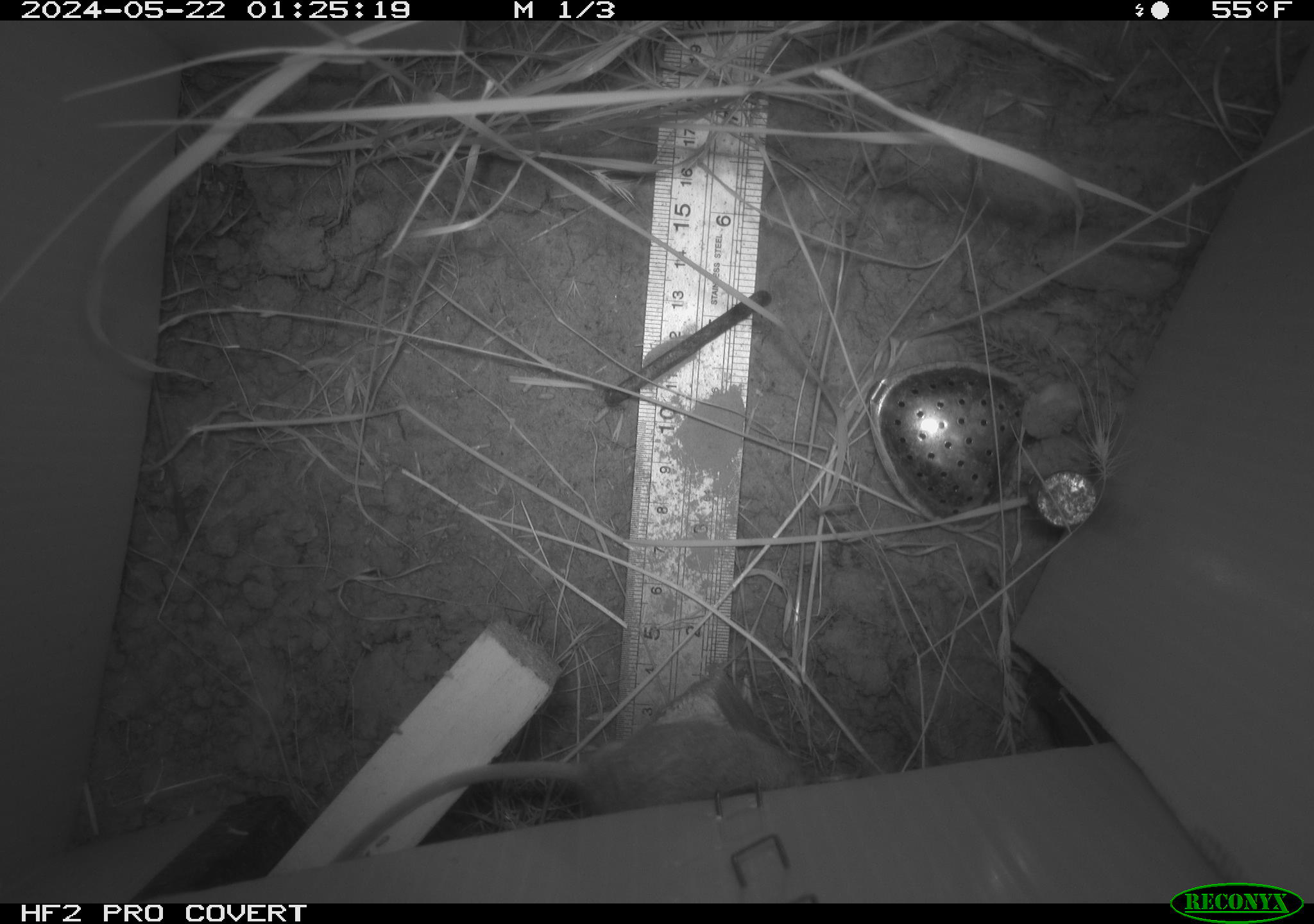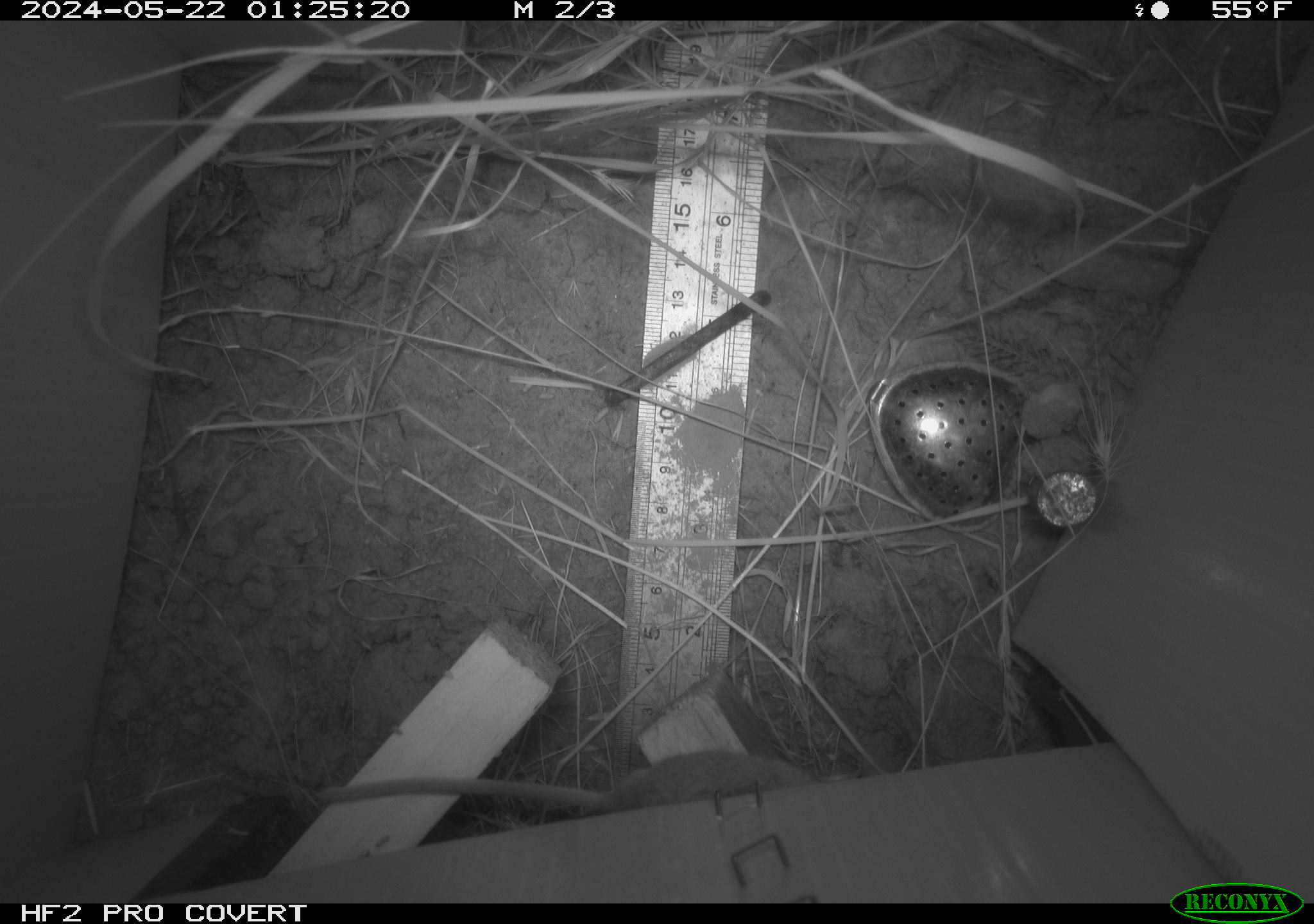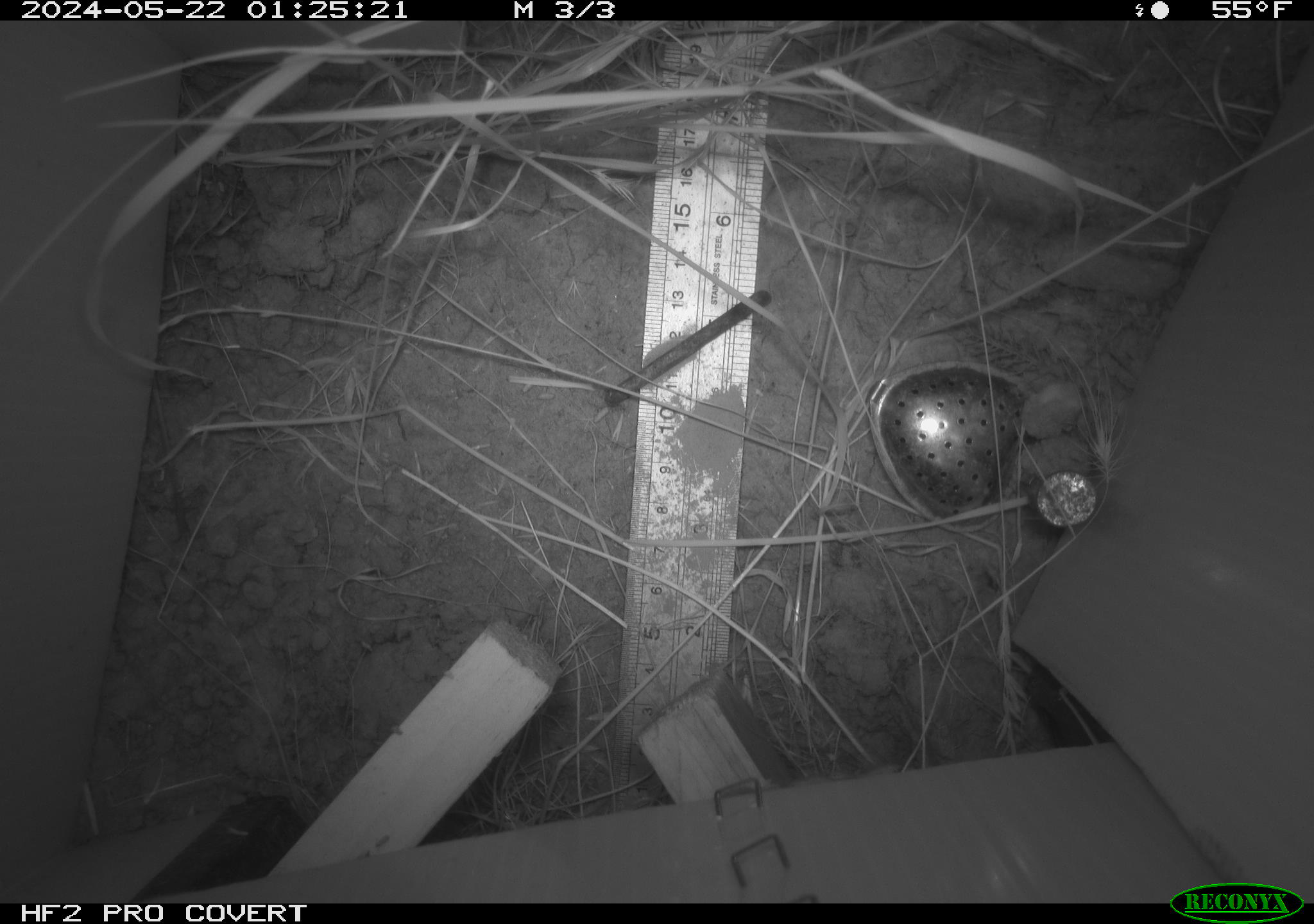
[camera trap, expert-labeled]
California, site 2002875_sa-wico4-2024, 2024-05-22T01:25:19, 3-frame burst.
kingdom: Animalia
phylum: Chordata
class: Mammalia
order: Rodentia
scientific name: Rodentia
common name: mouse species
Mouse species (Rodentia).